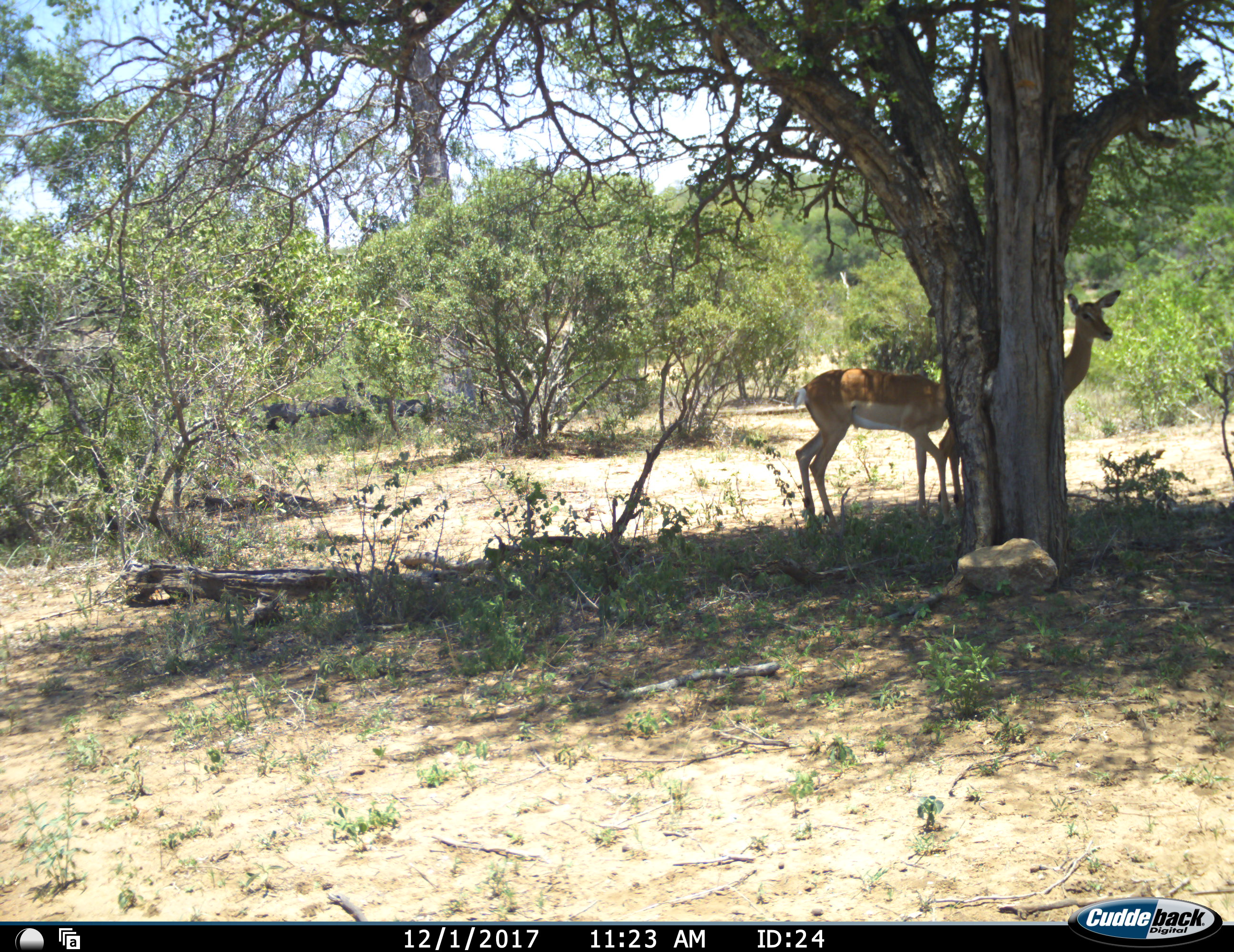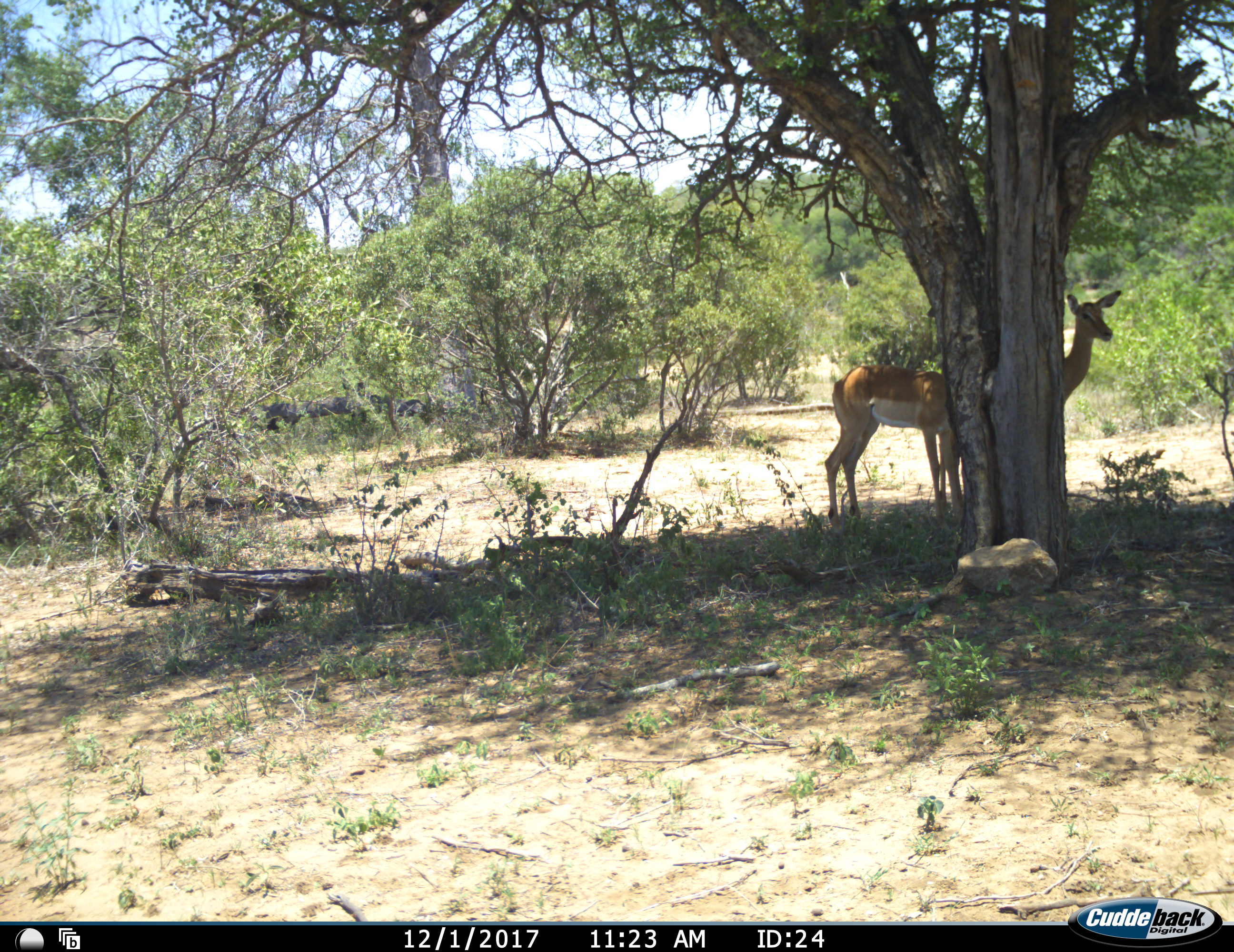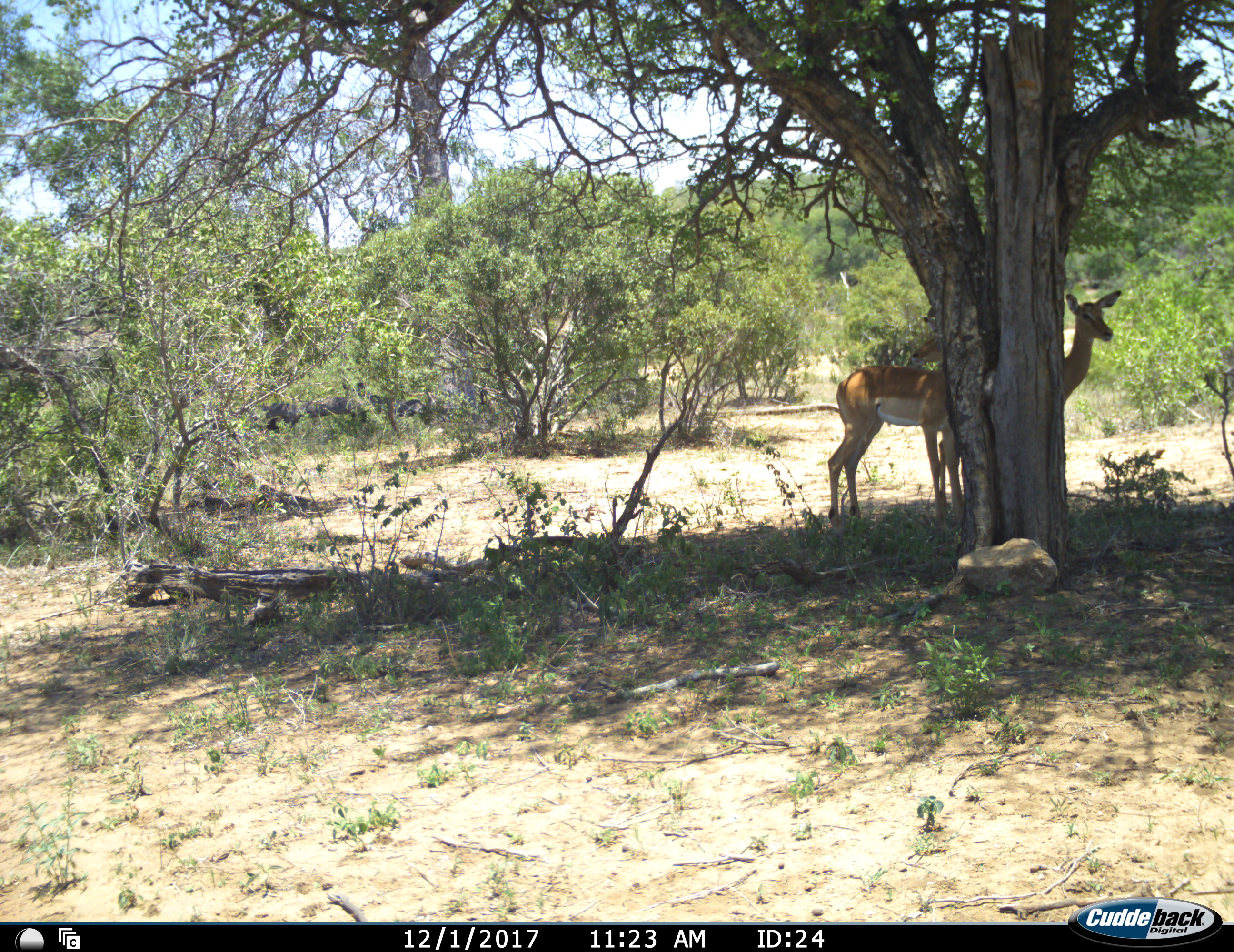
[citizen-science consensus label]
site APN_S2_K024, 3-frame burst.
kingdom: Animalia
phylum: Chordata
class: Mammalia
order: Artiodactyla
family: Bovidae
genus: Aepyceros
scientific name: Aepyceros melampus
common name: impala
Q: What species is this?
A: Impala (Aepyceros melampus).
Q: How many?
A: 2.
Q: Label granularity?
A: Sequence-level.